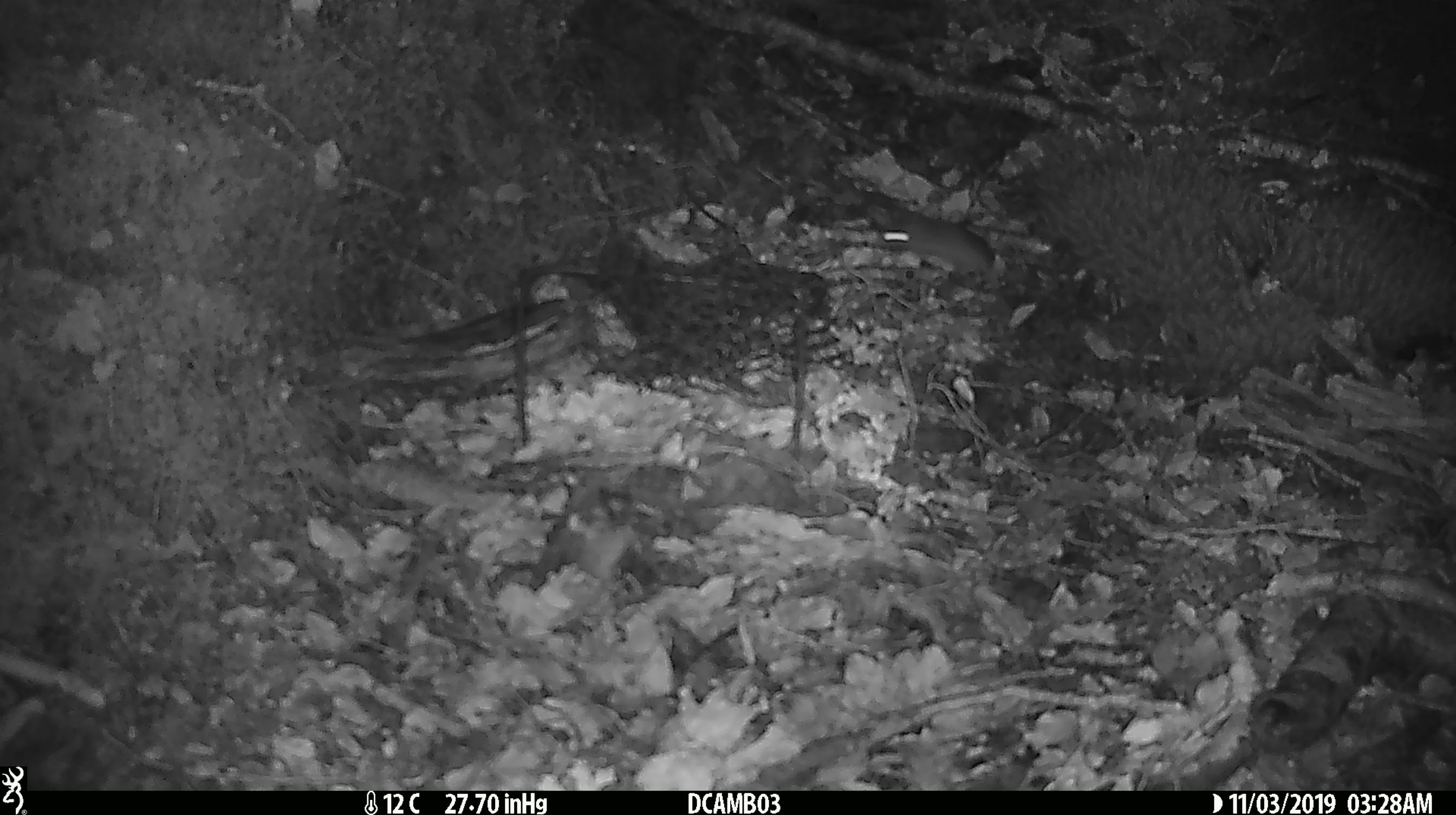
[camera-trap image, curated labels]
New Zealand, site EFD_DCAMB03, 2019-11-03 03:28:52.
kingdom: Animalia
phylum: Chordata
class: Mammalia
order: Rodentia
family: Muridae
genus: Mus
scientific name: Mus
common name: mouse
Mouse (Mus).